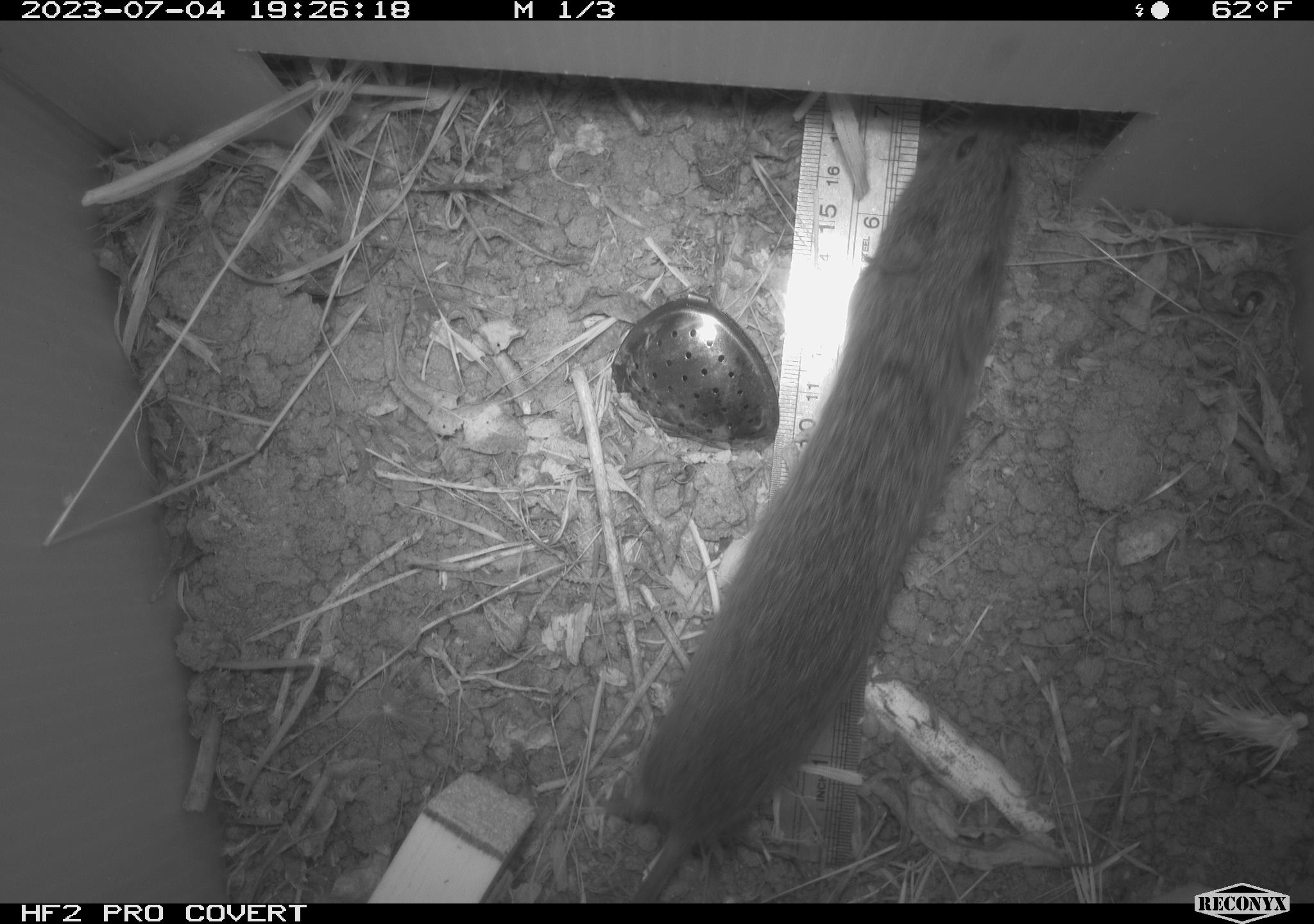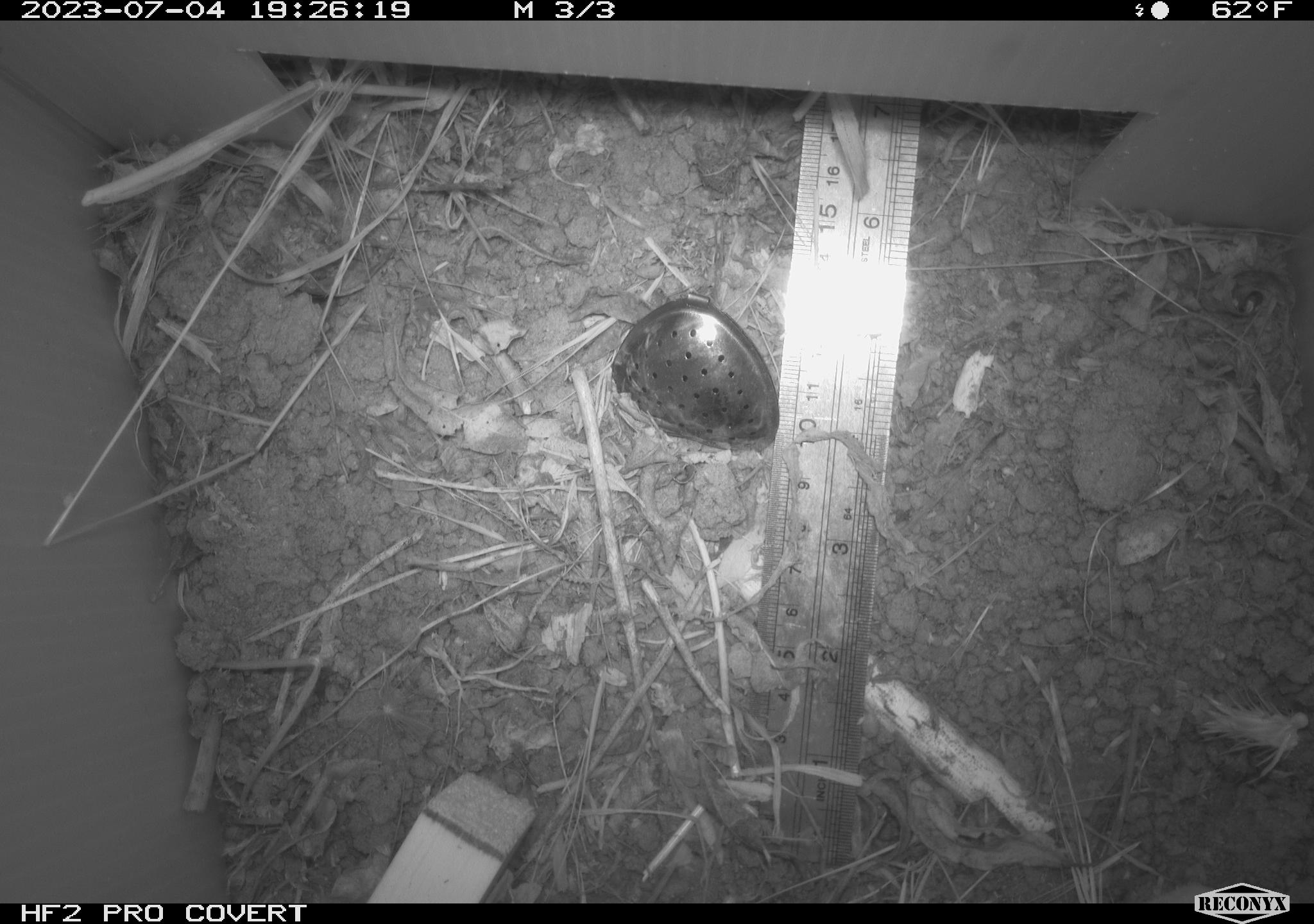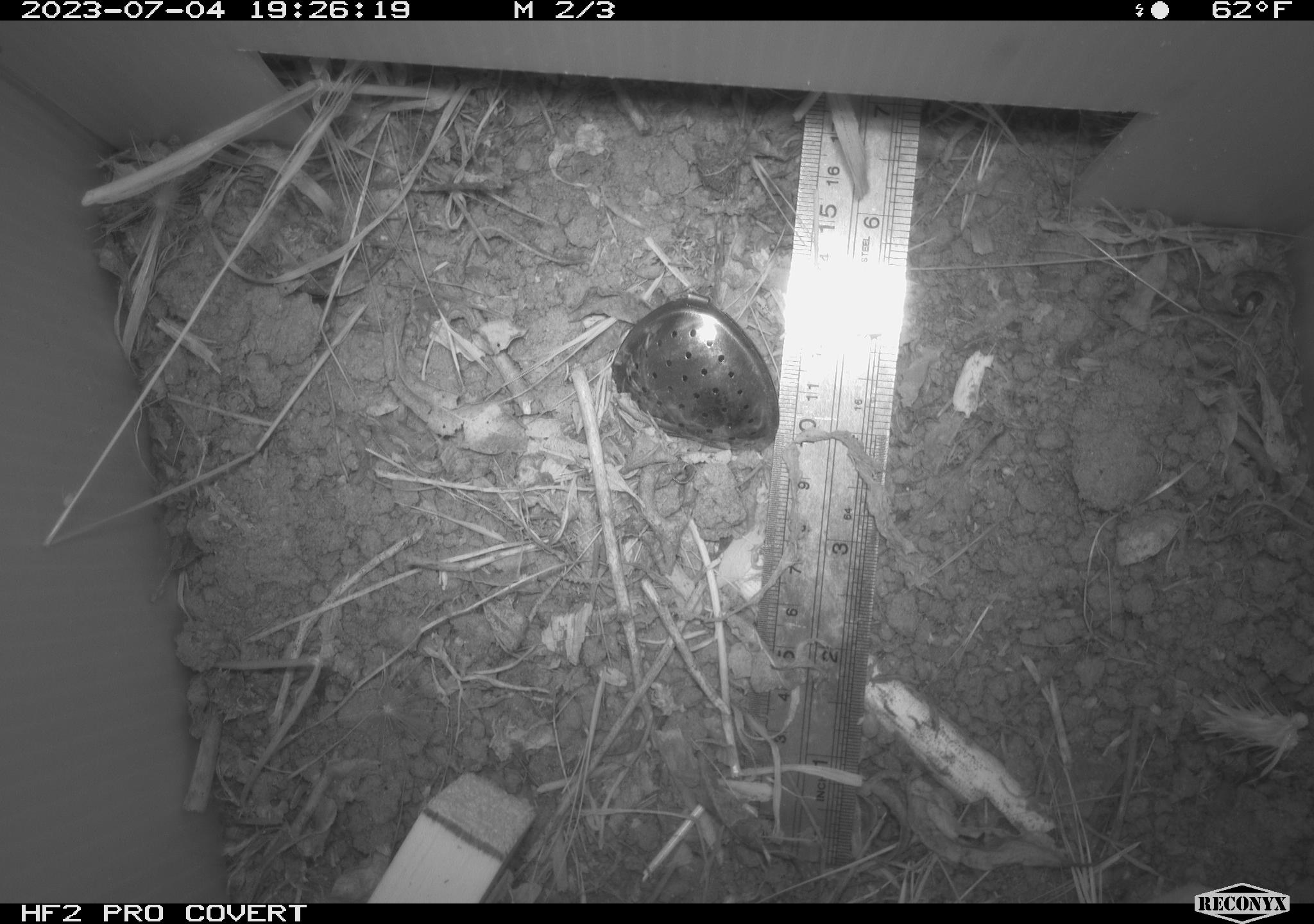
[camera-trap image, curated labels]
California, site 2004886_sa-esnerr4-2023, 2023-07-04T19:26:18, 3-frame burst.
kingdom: Animalia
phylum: Chordata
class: Mammalia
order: Rodentia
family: Cricetidae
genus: Microtus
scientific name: Microtus californicus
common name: california vole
California vole (Microtus californicus).